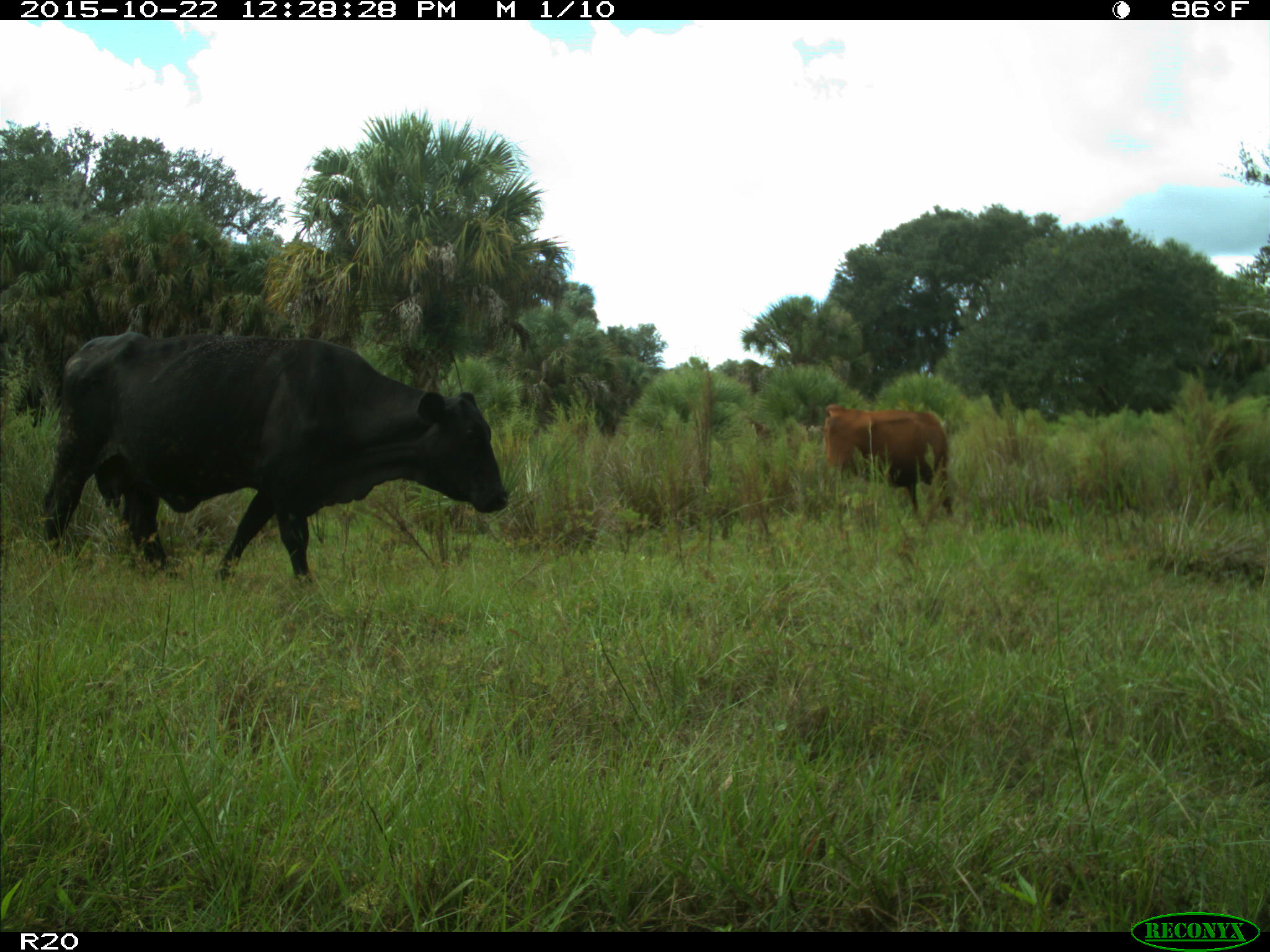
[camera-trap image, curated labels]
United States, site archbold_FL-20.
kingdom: Animalia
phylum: Chordata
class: Mammalia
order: Artiodactyla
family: Bovidae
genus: Bos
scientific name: Bos taurus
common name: domestic cow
Bos taurus (domestic cow).